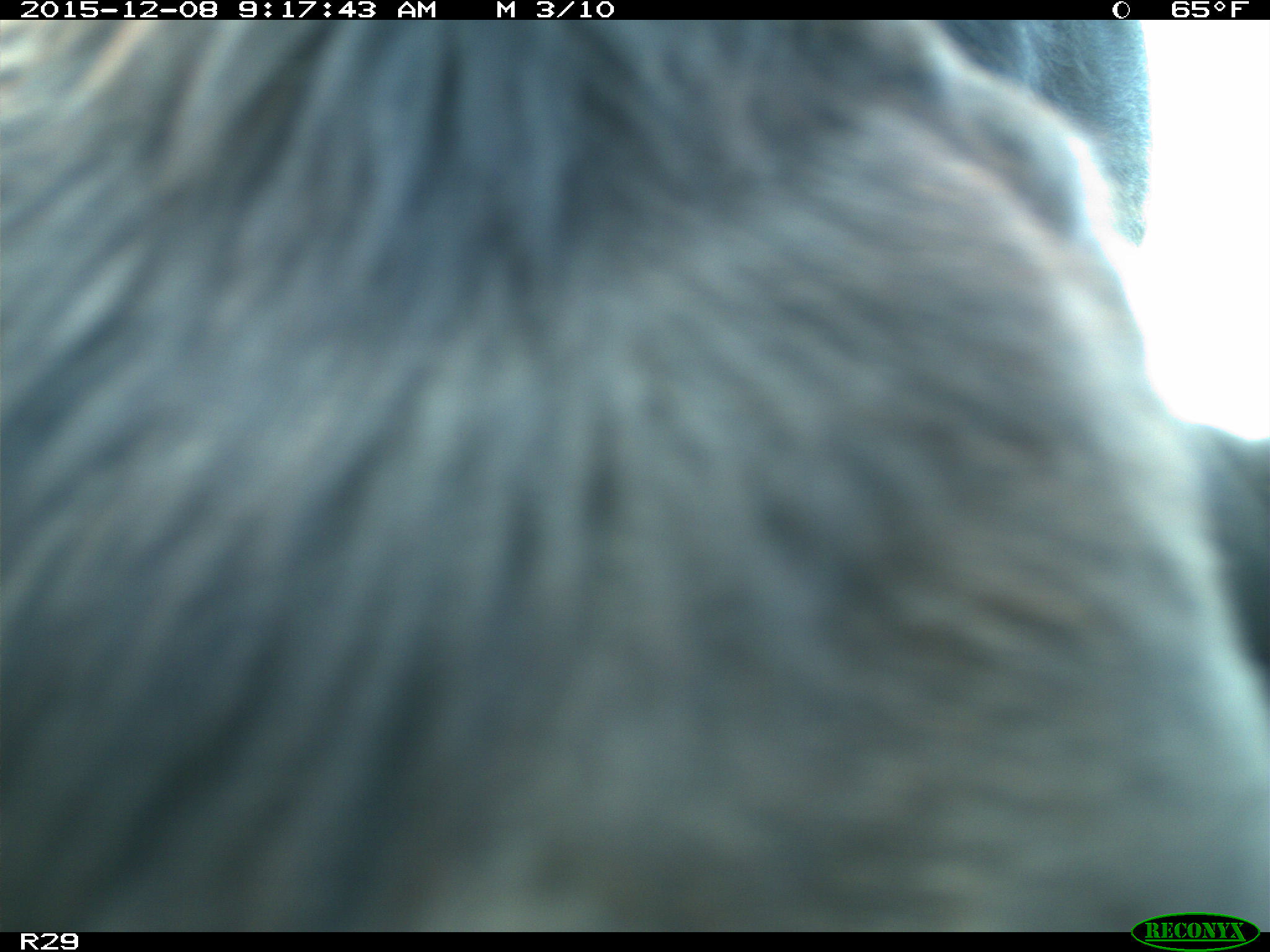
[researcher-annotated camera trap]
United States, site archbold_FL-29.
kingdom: Animalia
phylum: Chordata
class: Mammalia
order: Artiodactyla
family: Bovidae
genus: Bos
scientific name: Bos taurus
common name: domestic cow